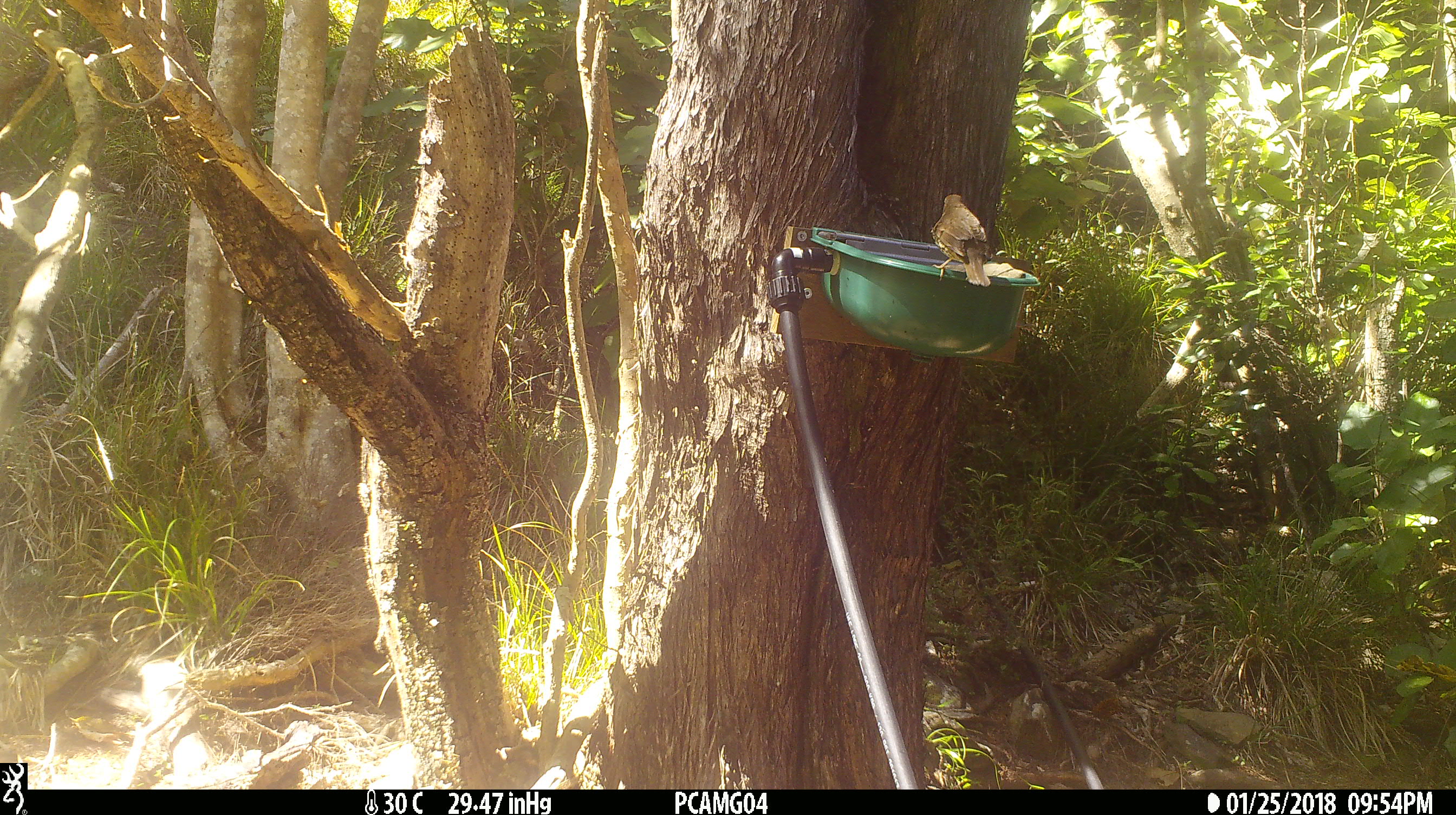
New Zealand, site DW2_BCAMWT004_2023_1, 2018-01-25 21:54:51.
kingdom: Animalia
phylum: Chordata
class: Aves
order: Passeriformes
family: Turdidae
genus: Turdus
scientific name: Turdus philomelos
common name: song thrush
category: thrush